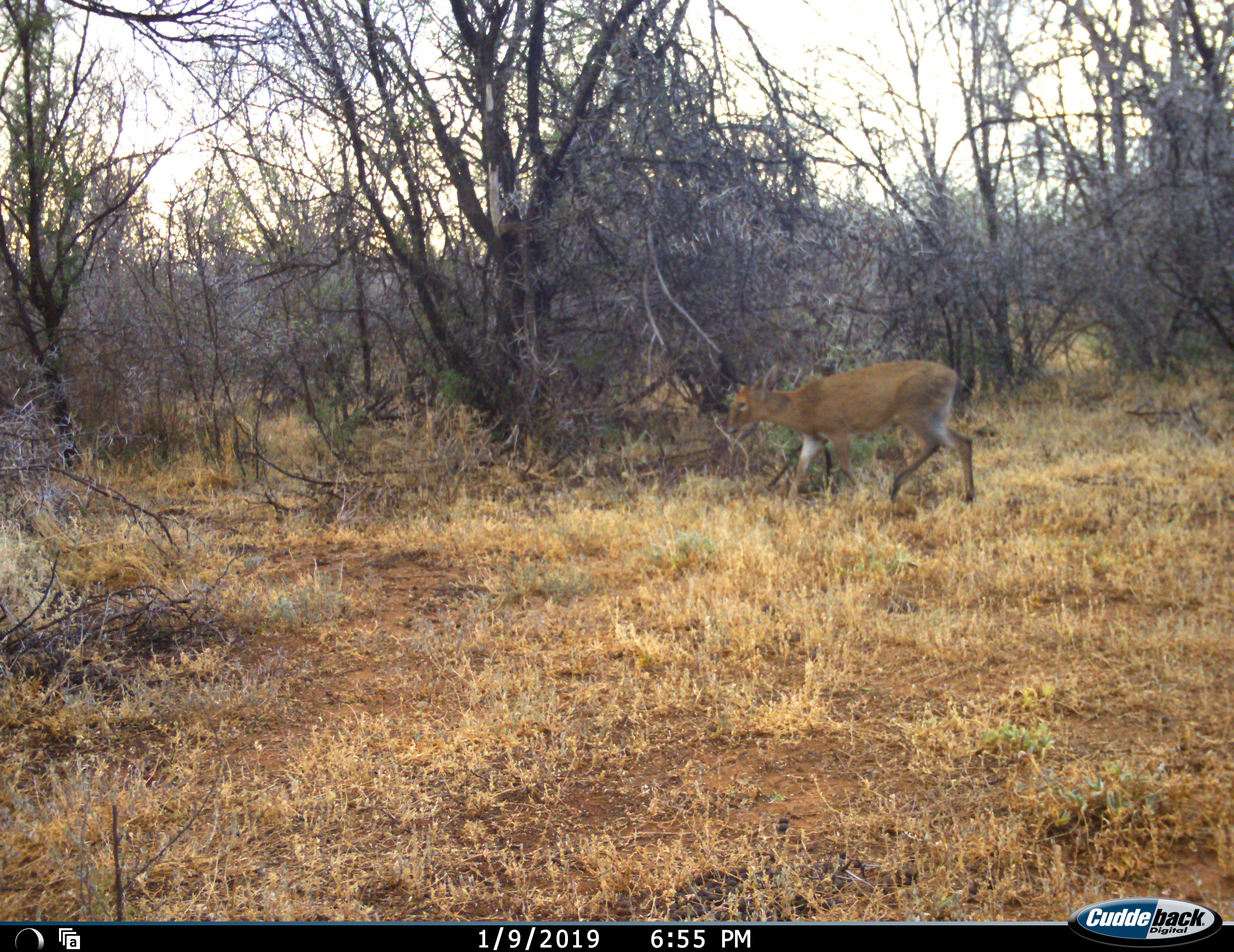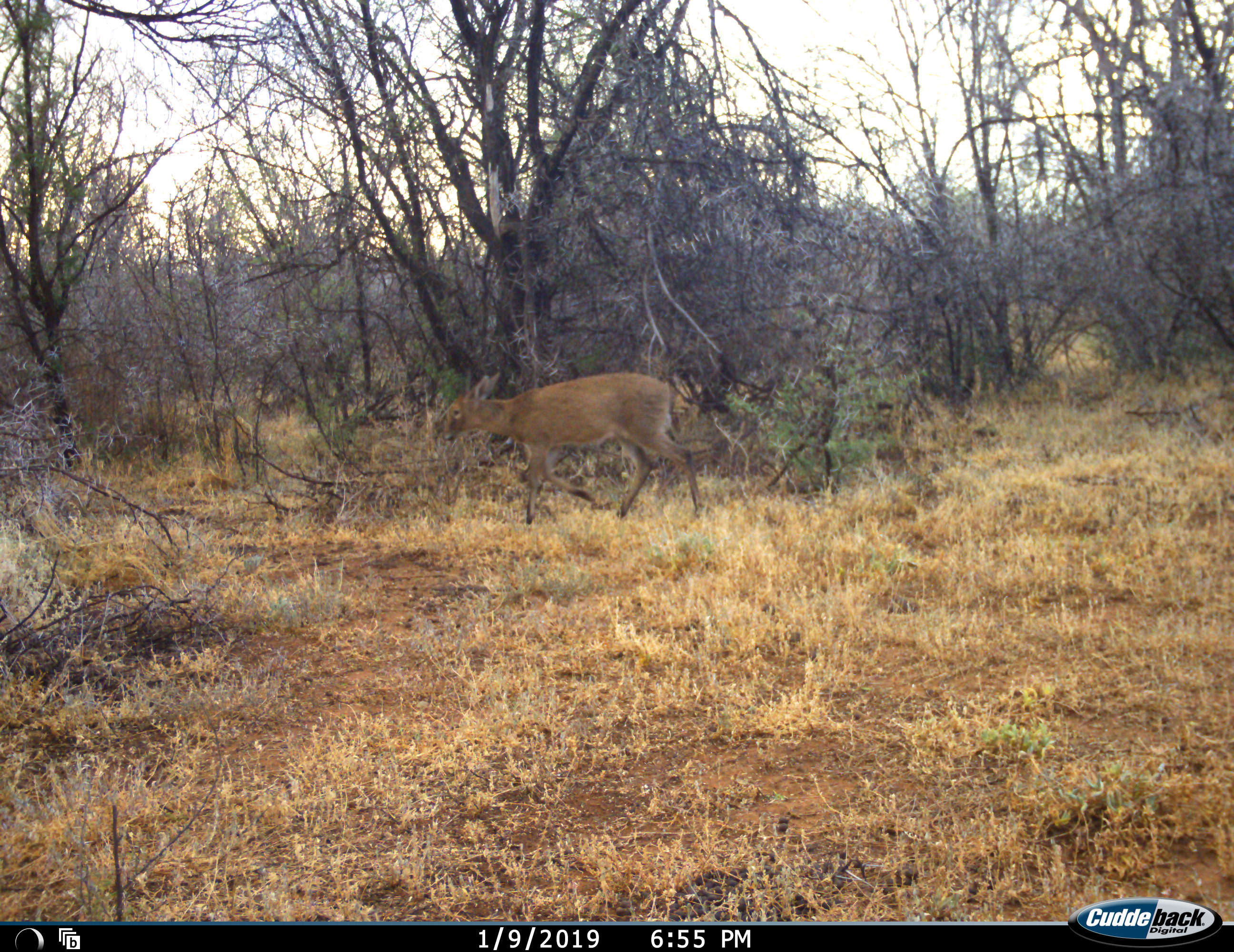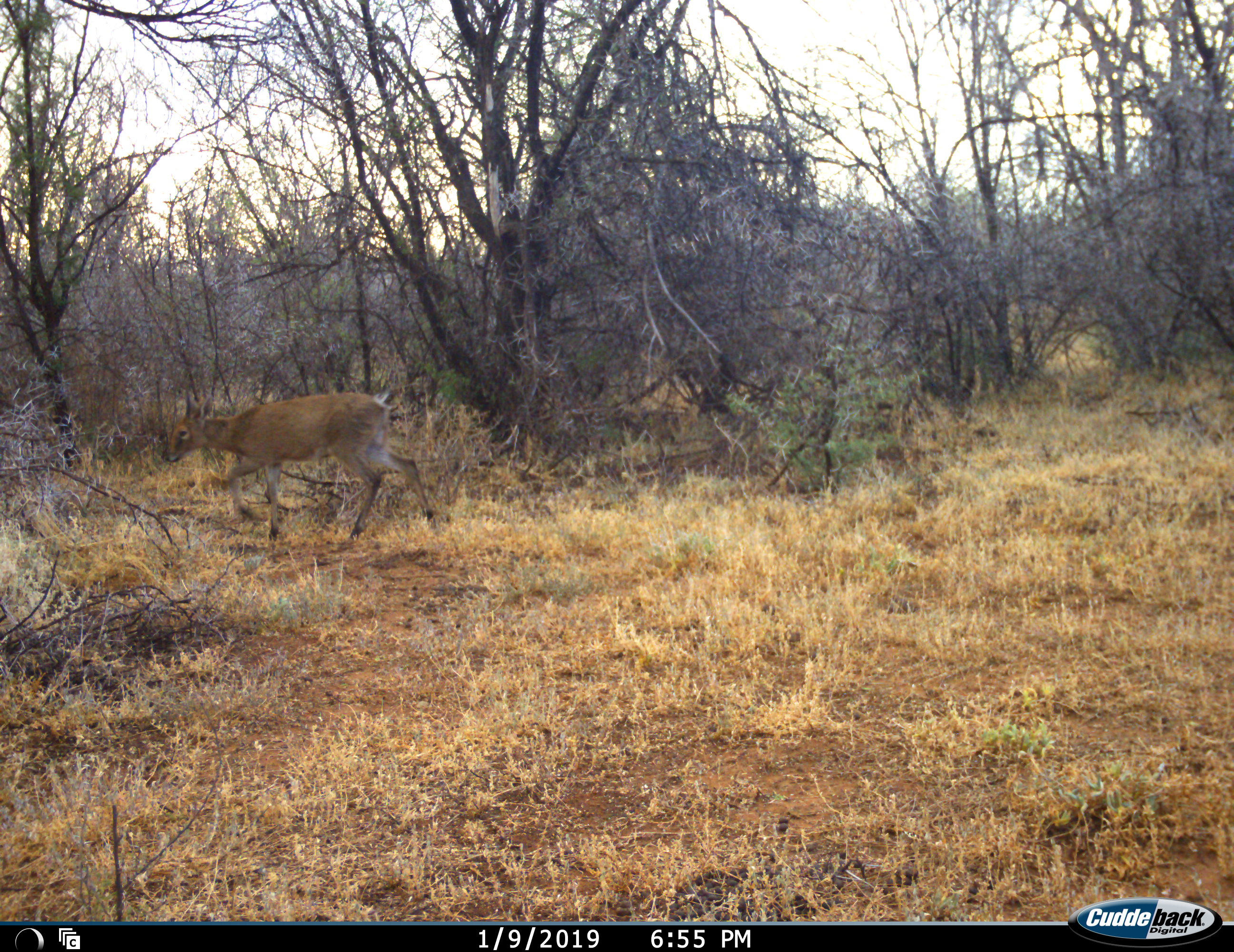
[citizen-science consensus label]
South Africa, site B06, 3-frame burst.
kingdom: Animalia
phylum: Chordata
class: Mammalia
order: Artiodactyla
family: Bovidae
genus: Sylvicapra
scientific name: Sylvicapra grimmia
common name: common grey duiker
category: duikercommongrey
Duikercommongrey (common grey duiker) (Sylvicapra grimmia), count 1. Behavior (volunteer vote fractions): standing 0%, resting 0%, moving 100%, interacting 0%. Young present (vote fraction): 0%. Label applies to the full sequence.